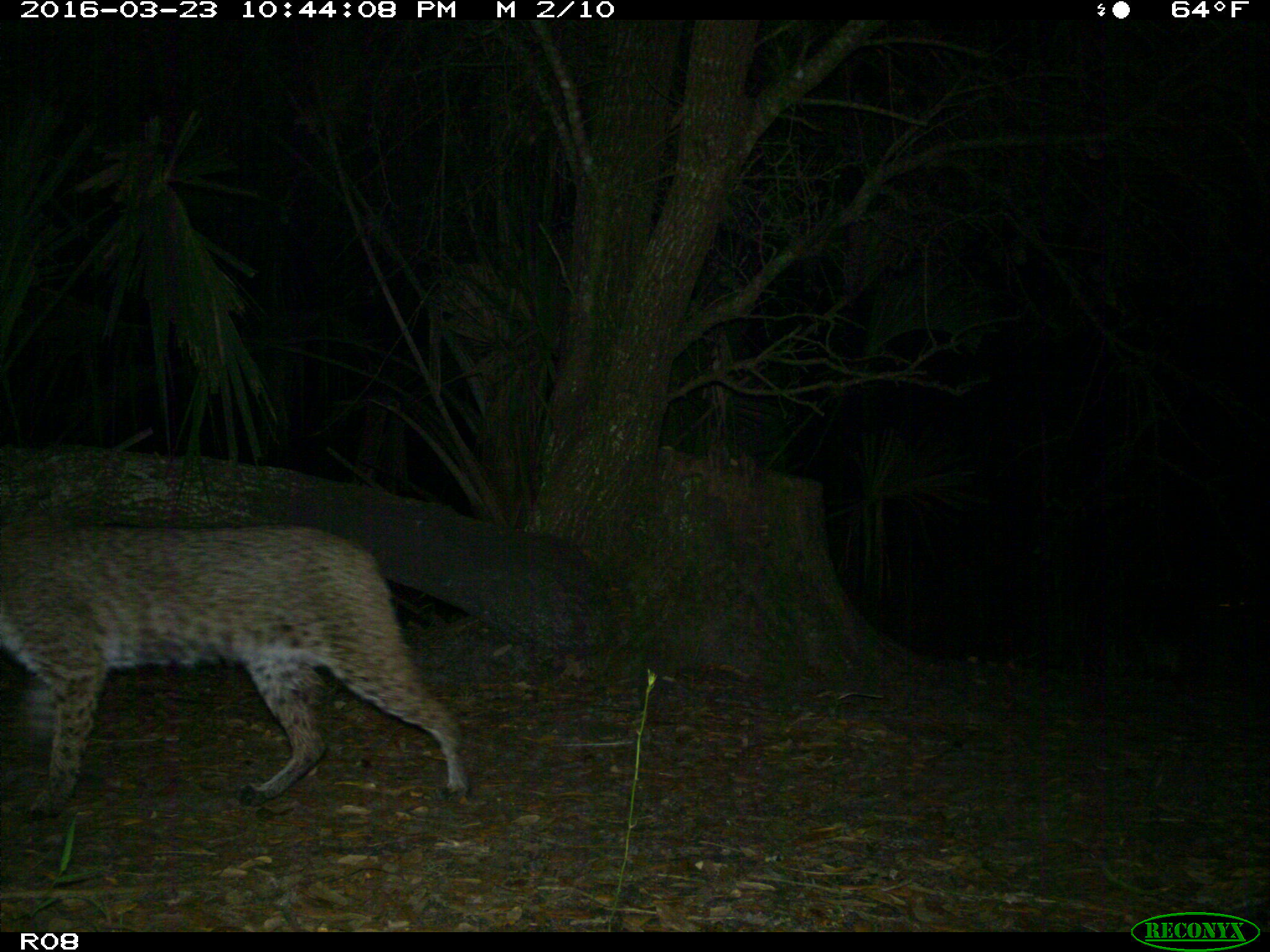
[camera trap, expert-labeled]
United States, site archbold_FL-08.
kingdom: Animalia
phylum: Chordata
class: Mammalia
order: Carnivora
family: Felidae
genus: Lynx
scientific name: Lynx rufus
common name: bobcat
Lynx rufus (bobcat).